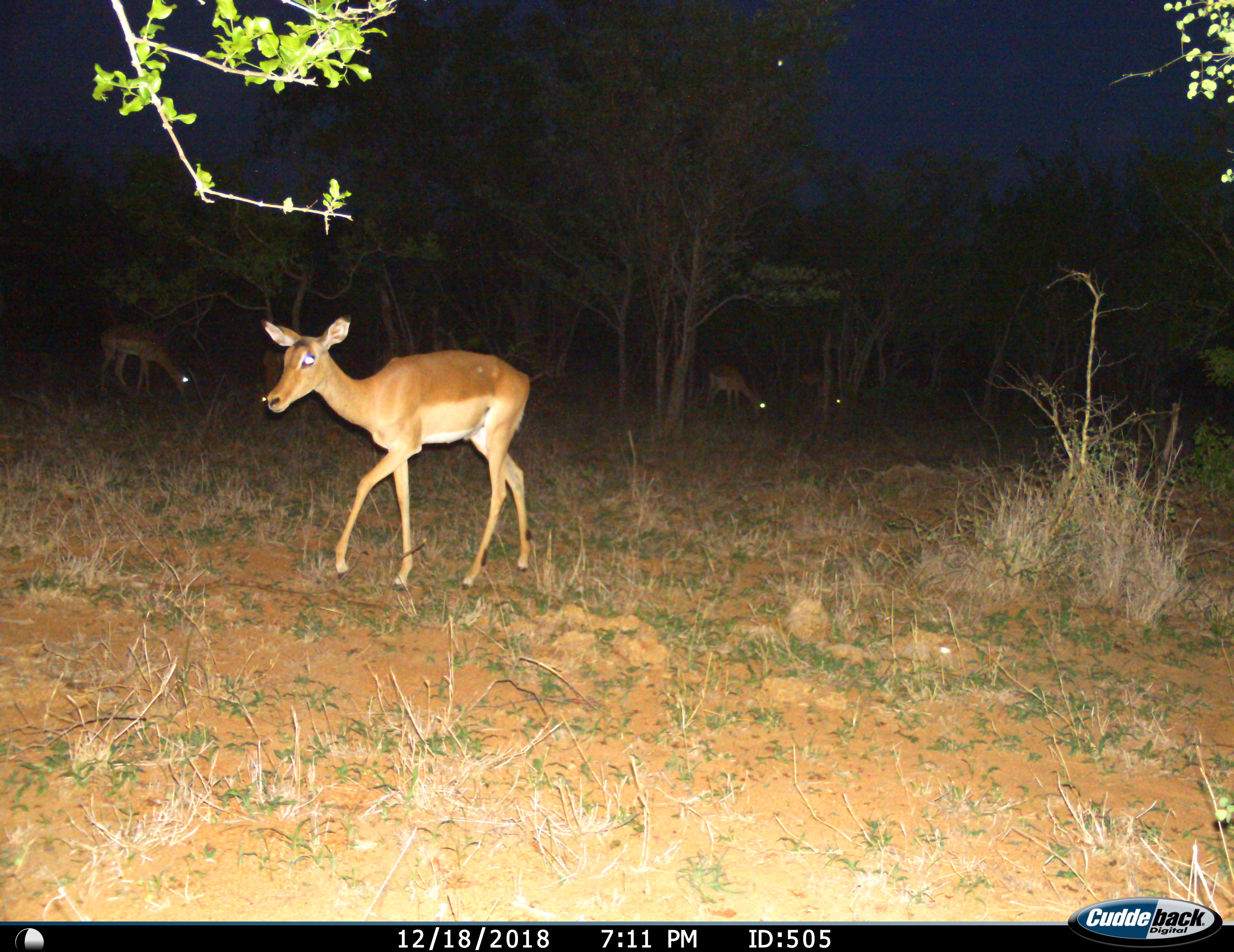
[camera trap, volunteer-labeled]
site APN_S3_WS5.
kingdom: Animalia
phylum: Chordata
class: Mammalia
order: Artiodactyla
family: Bovidae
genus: Aepyceros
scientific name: Aepyceros melampus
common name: impala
Impala (Aepyceros melampus), count 4. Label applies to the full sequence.